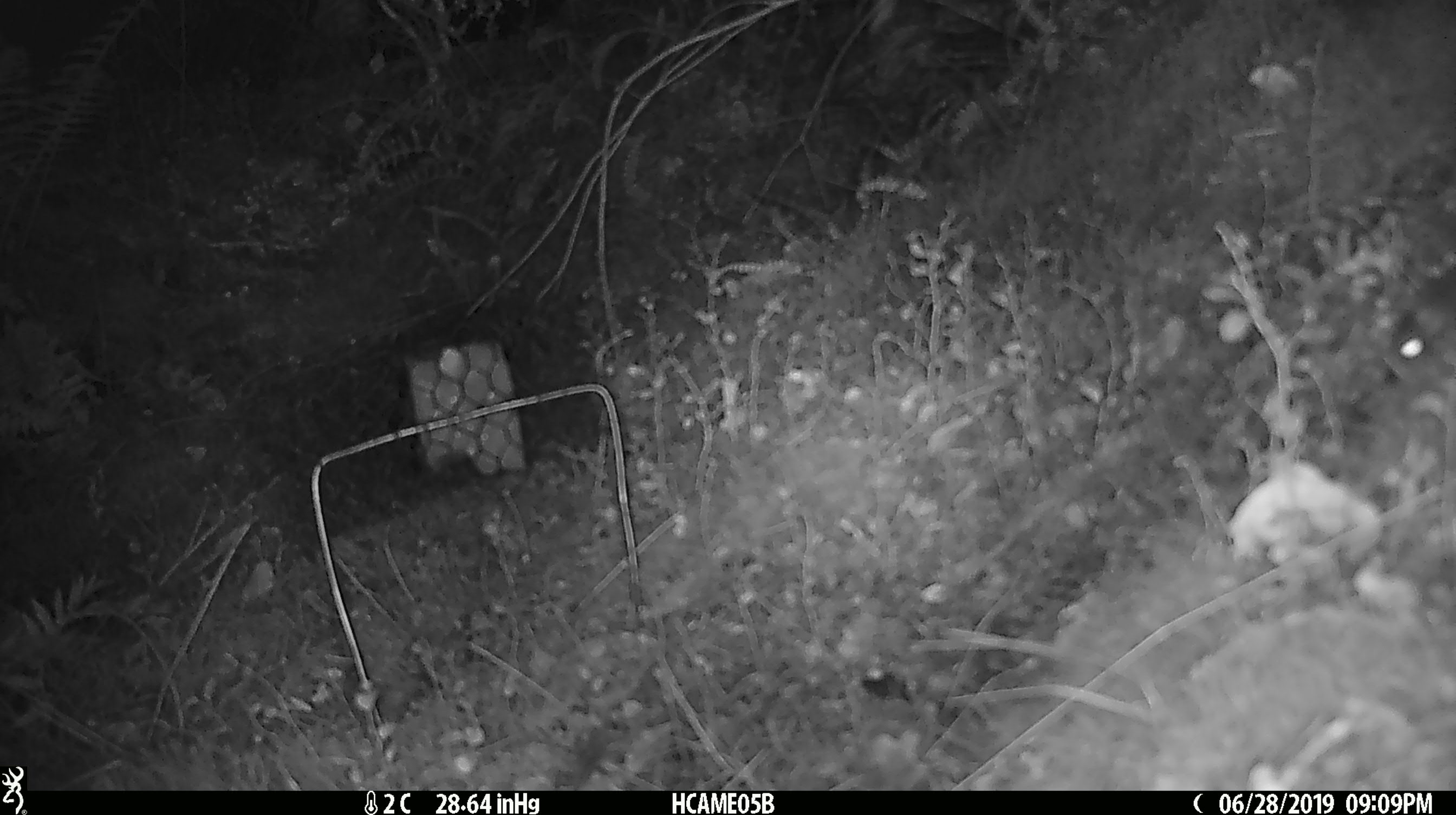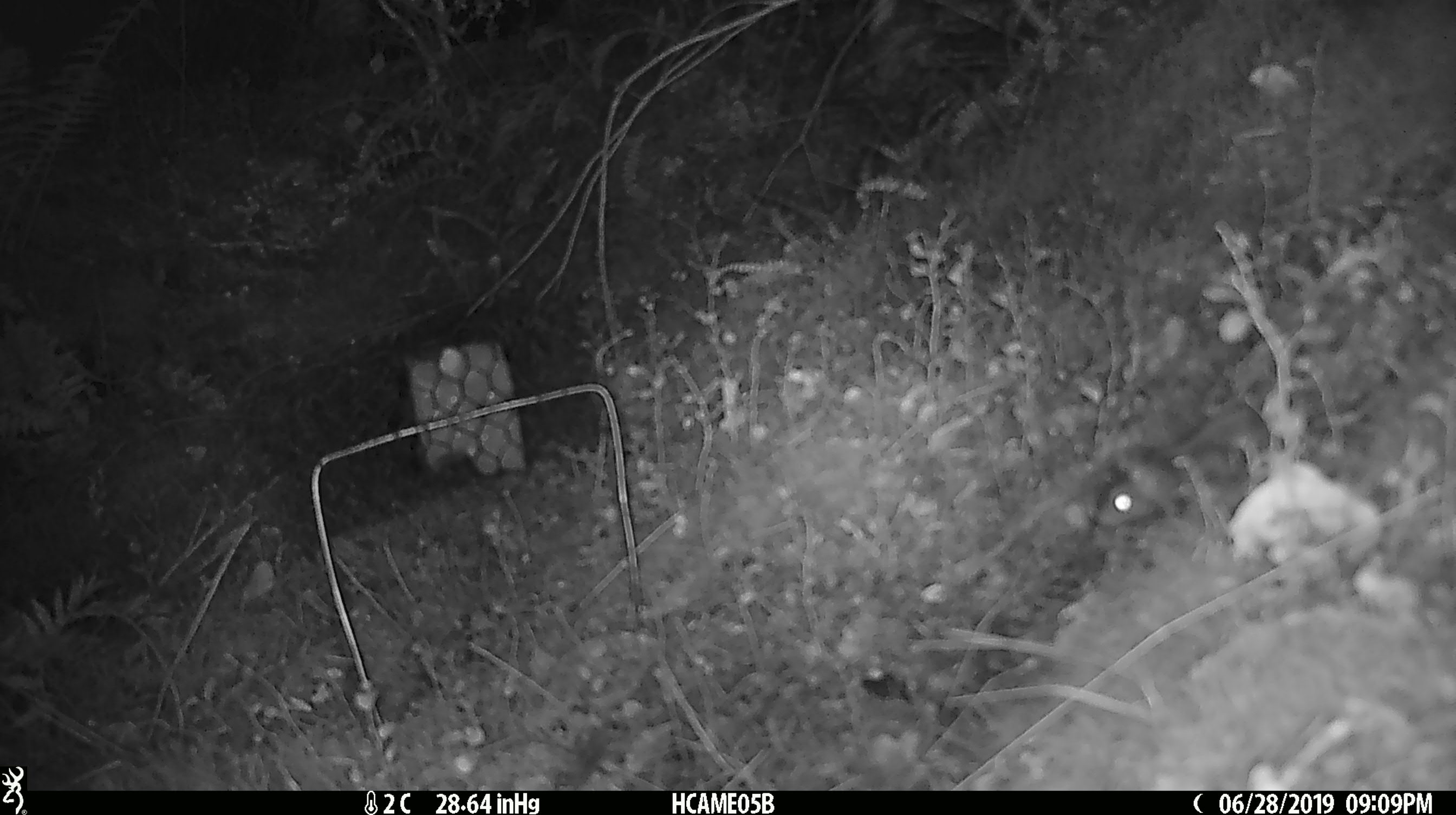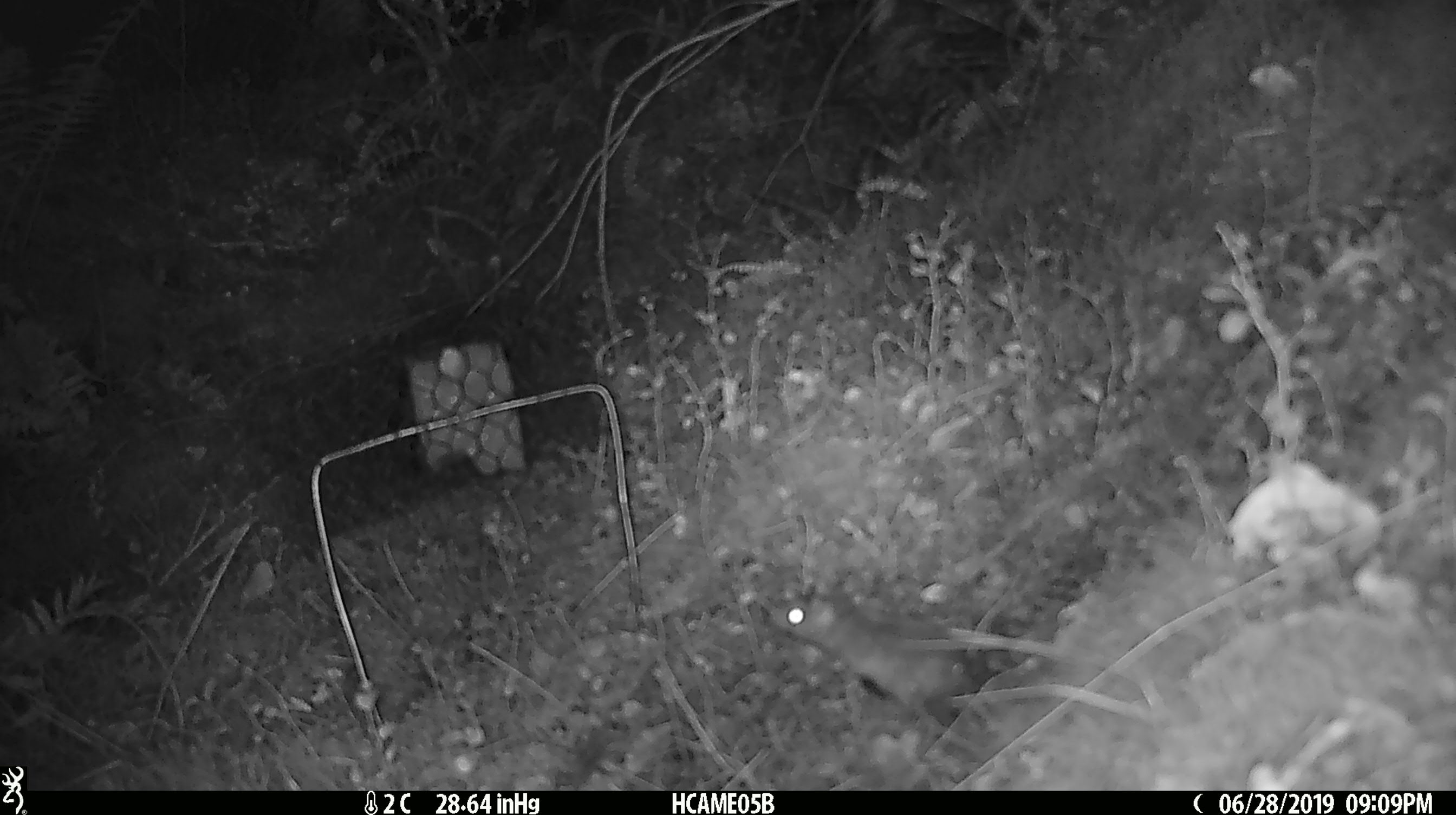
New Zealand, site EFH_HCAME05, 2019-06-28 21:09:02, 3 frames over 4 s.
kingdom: Animalia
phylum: Chordata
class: Mammalia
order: Rodentia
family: Muridae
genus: Mus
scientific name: Mus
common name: mouse